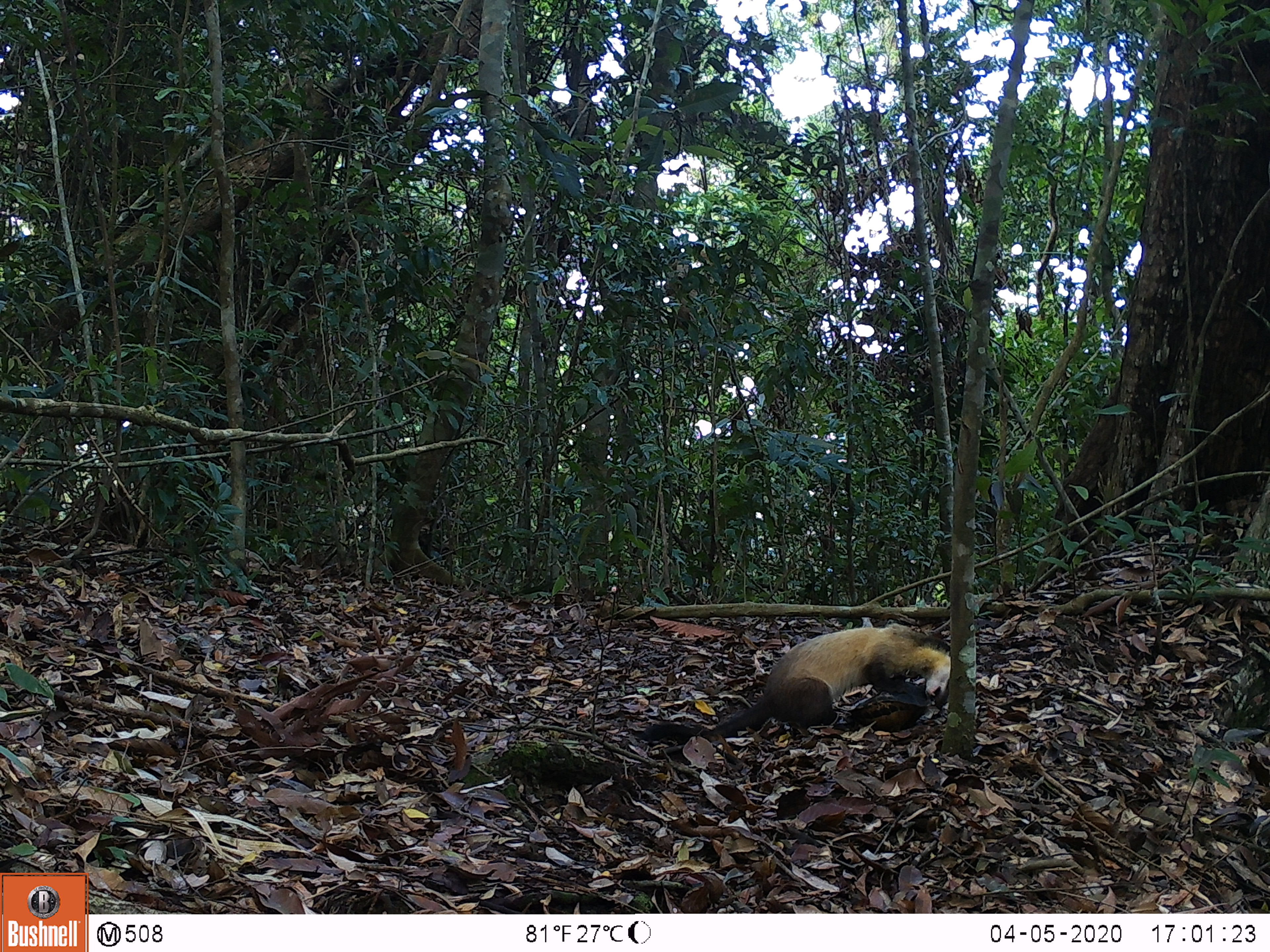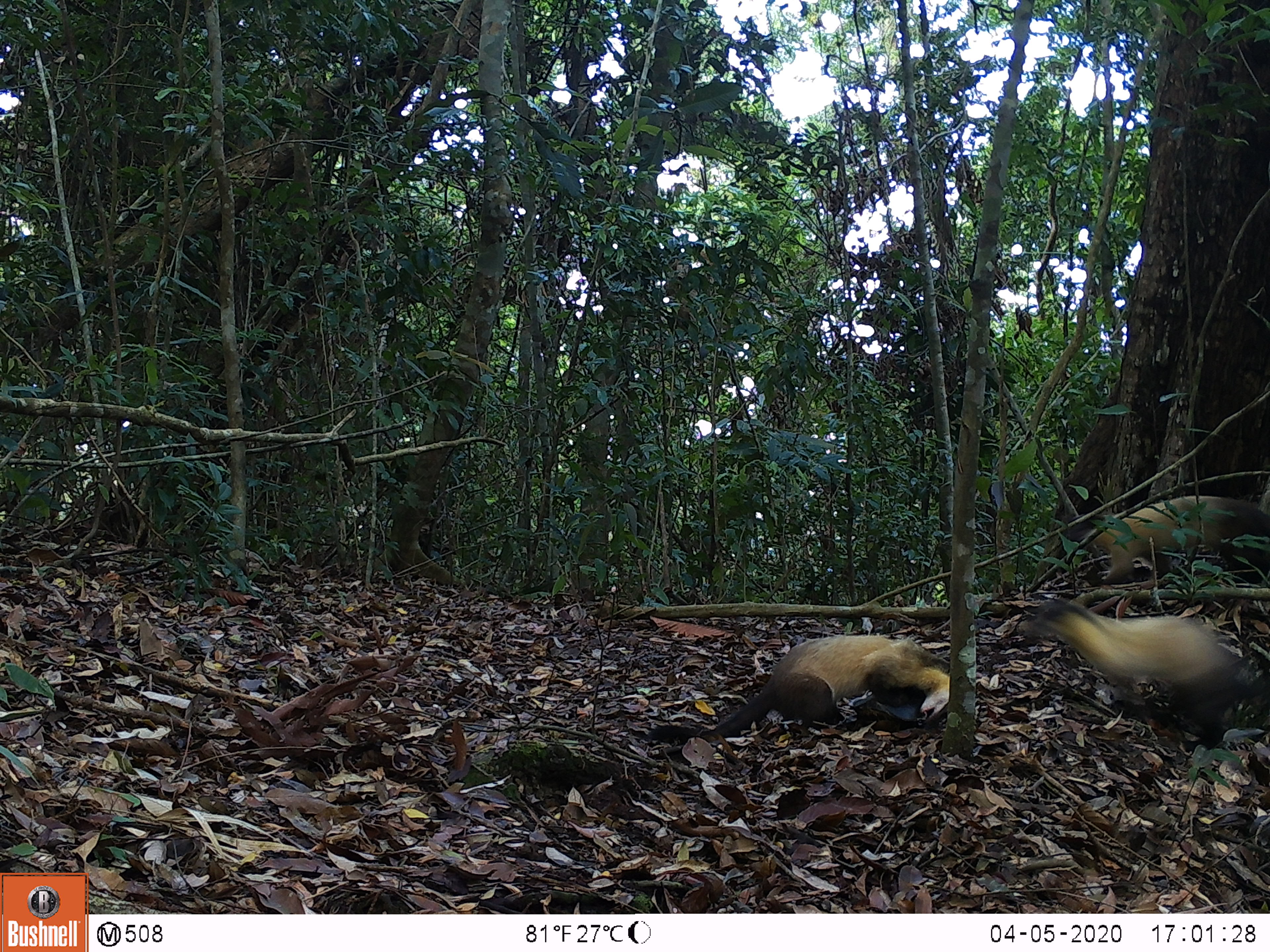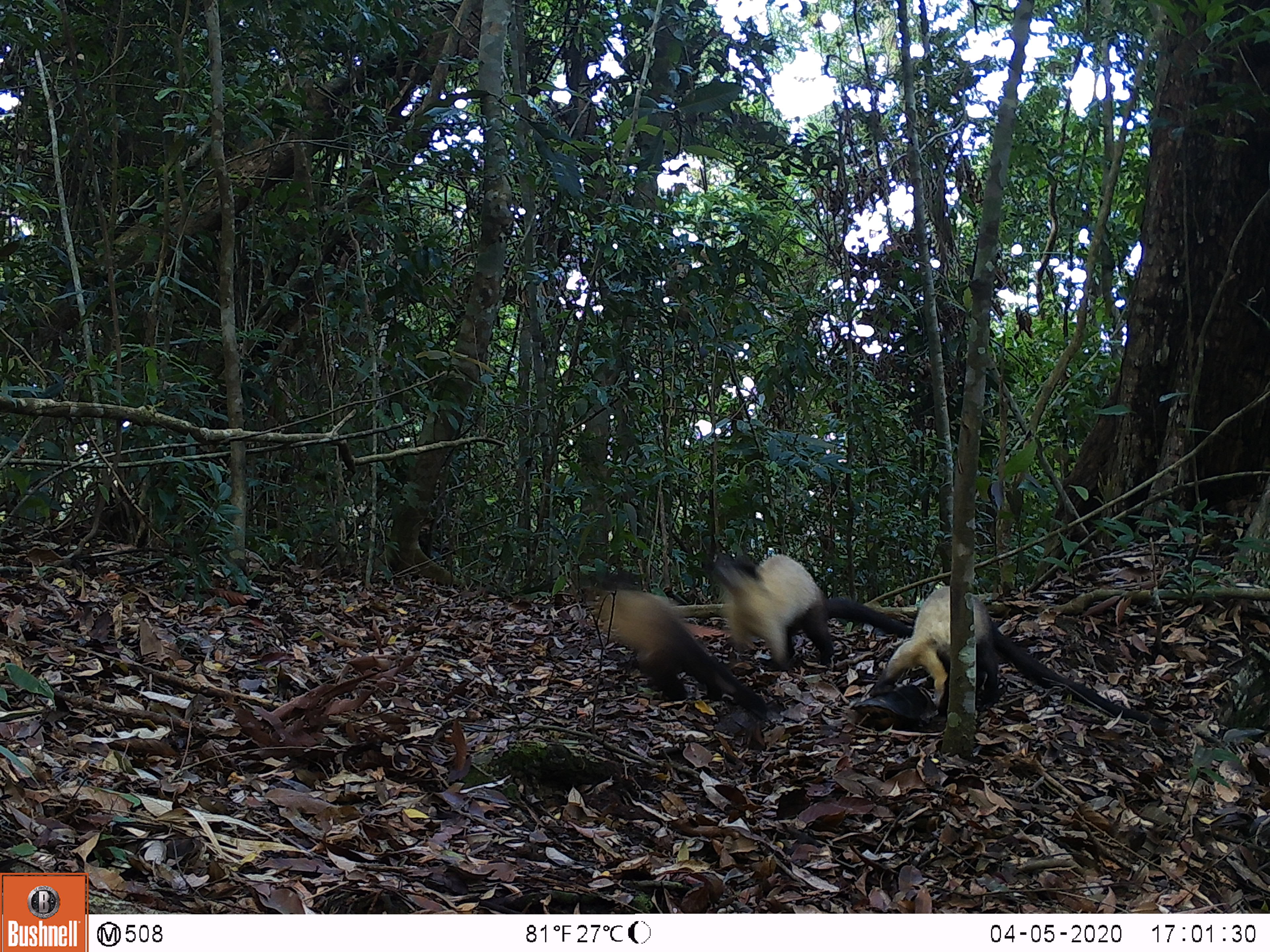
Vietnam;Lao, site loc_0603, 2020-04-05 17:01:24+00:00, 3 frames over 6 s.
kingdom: Animalia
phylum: Chordata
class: Mammalia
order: Carnivora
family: Mustelidae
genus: Martes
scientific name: Martes flavigula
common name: yellow-throated marten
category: yellow throated marten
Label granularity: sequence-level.